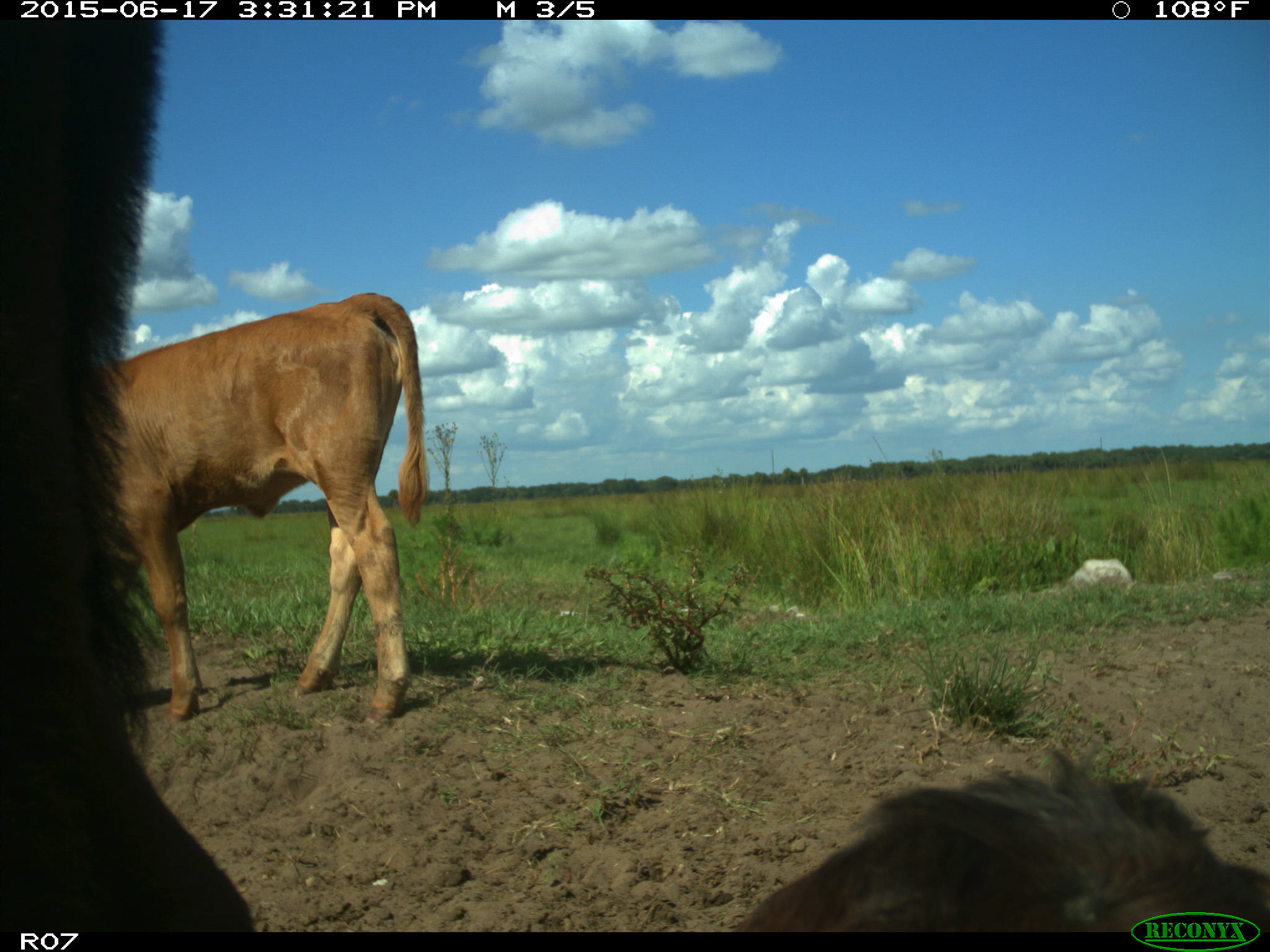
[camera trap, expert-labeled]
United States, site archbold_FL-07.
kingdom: Animalia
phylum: Chordata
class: Mammalia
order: Artiodactyla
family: Bovidae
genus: Bos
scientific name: Bos taurus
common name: domestic cow